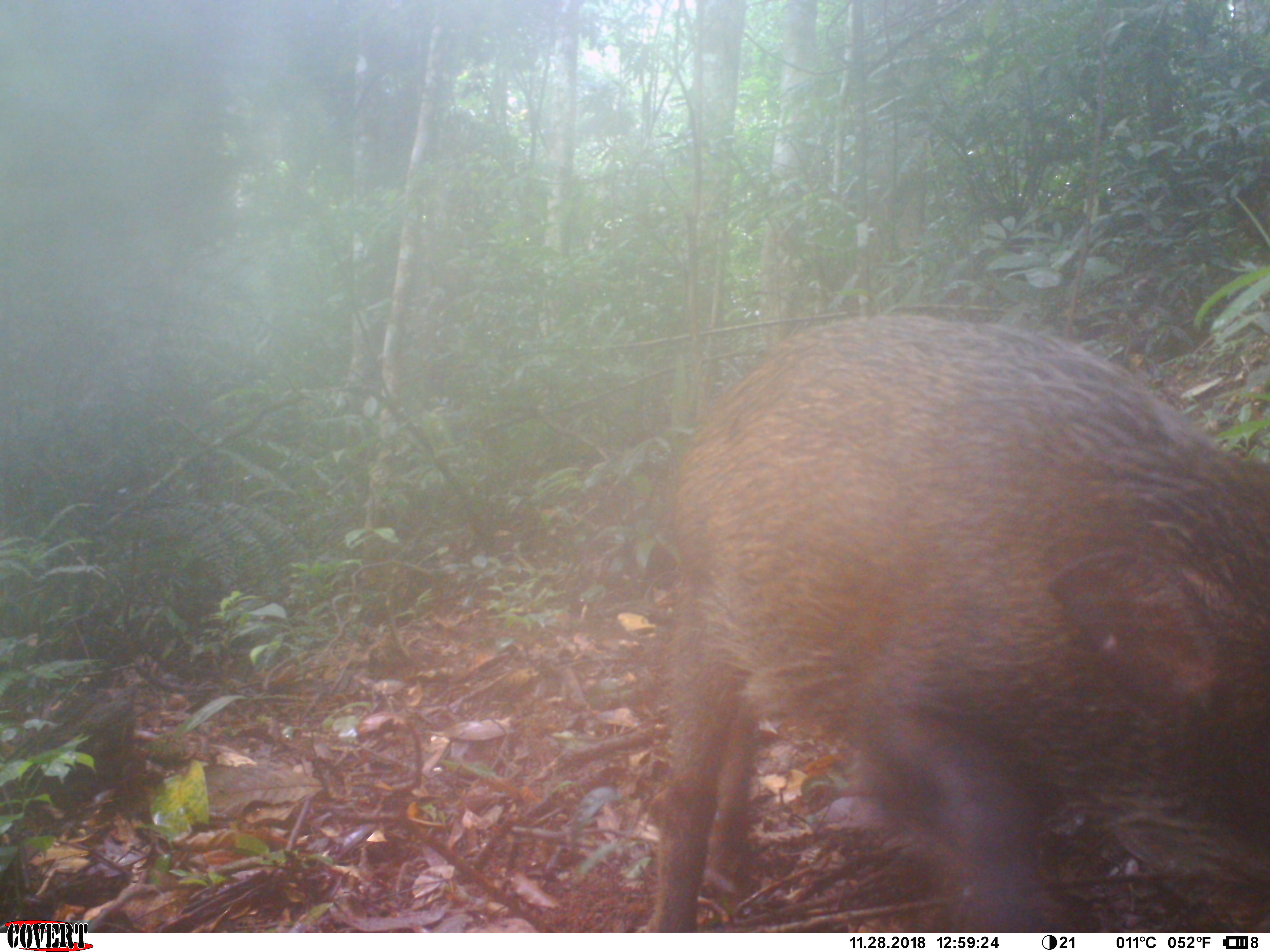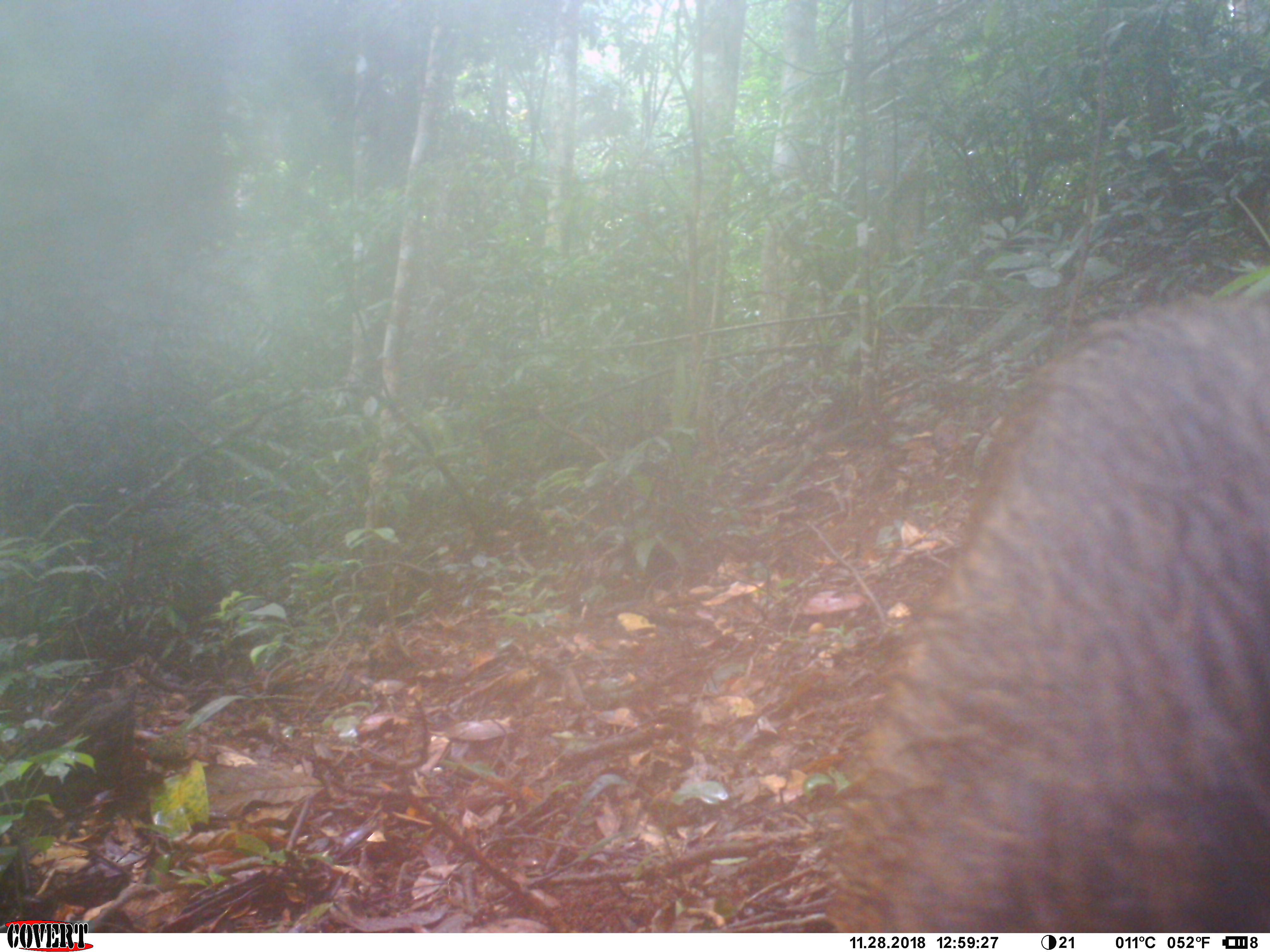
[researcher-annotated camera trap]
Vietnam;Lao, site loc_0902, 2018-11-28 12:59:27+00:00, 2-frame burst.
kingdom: Animalia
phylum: Chordata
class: Mammalia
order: Artiodactyla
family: Suidae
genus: Sus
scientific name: Sus scrofa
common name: eurasian wild pig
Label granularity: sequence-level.